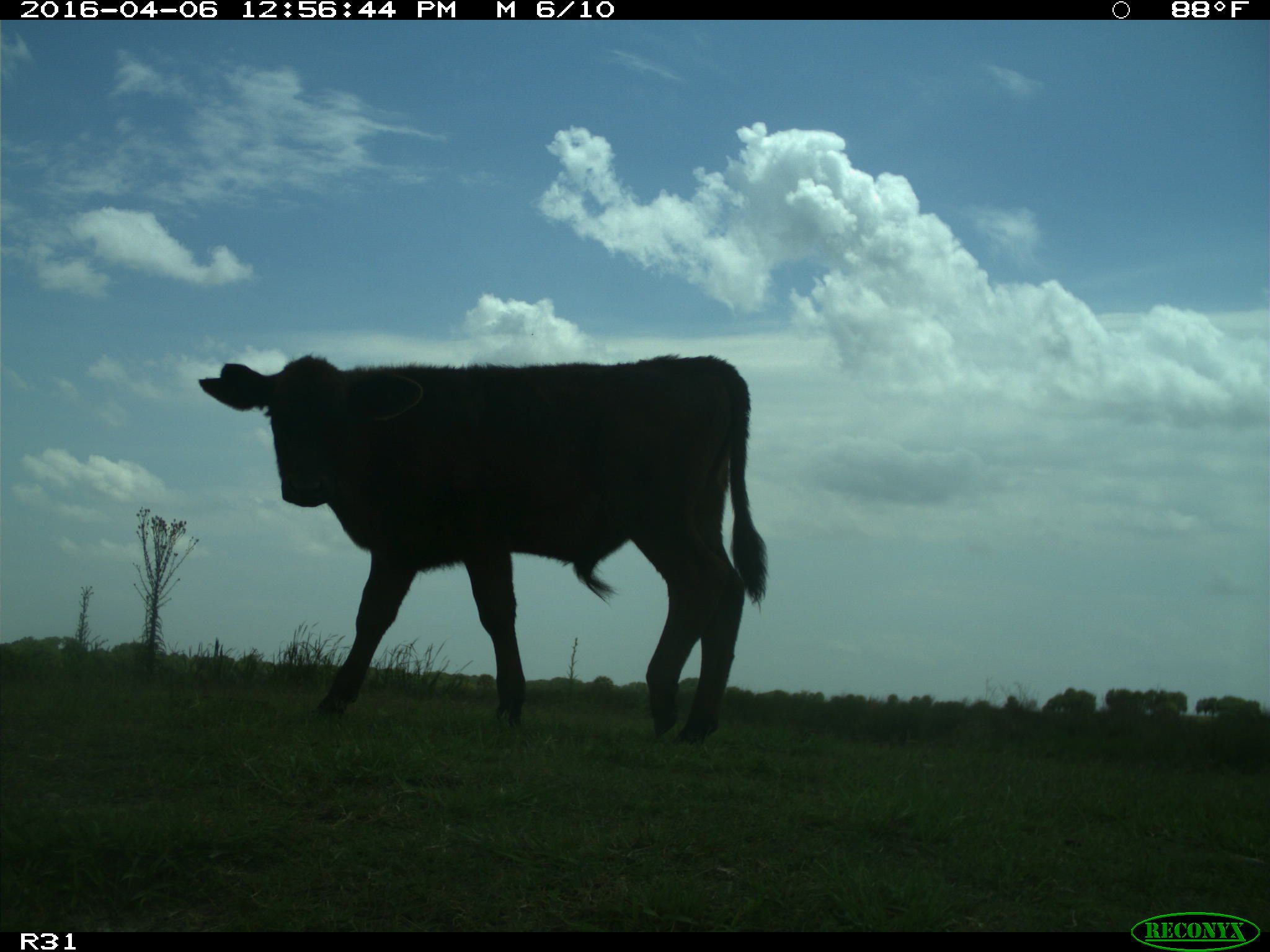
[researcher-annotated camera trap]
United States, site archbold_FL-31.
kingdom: Animalia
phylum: Chordata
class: Mammalia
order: Artiodactyla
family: Bovidae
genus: Bos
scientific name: Bos taurus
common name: domestic cow